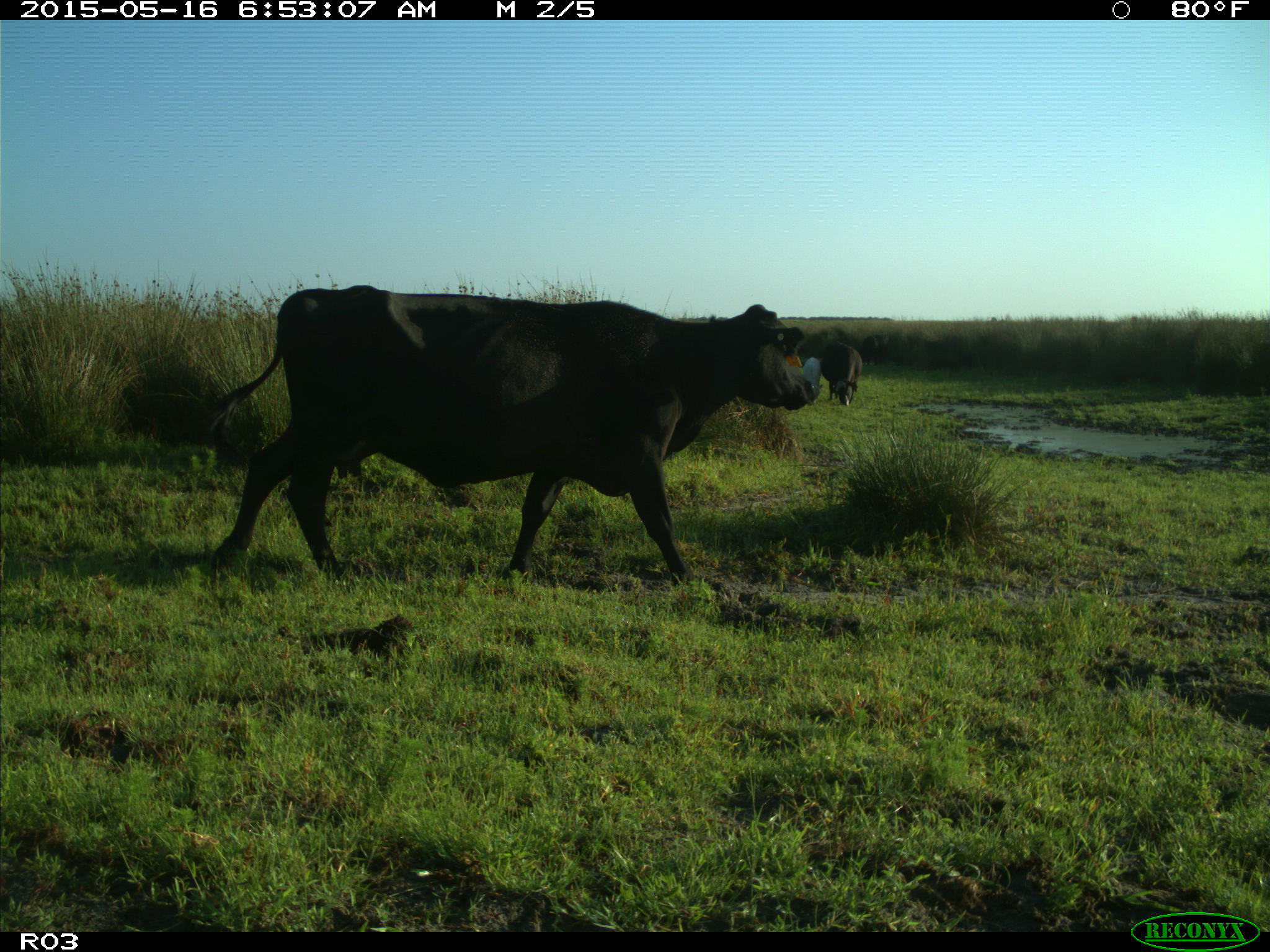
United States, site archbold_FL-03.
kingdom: Animalia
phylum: Chordata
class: Mammalia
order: Artiodactyla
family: Bovidae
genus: Bos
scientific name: Bos taurus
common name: domestic cow